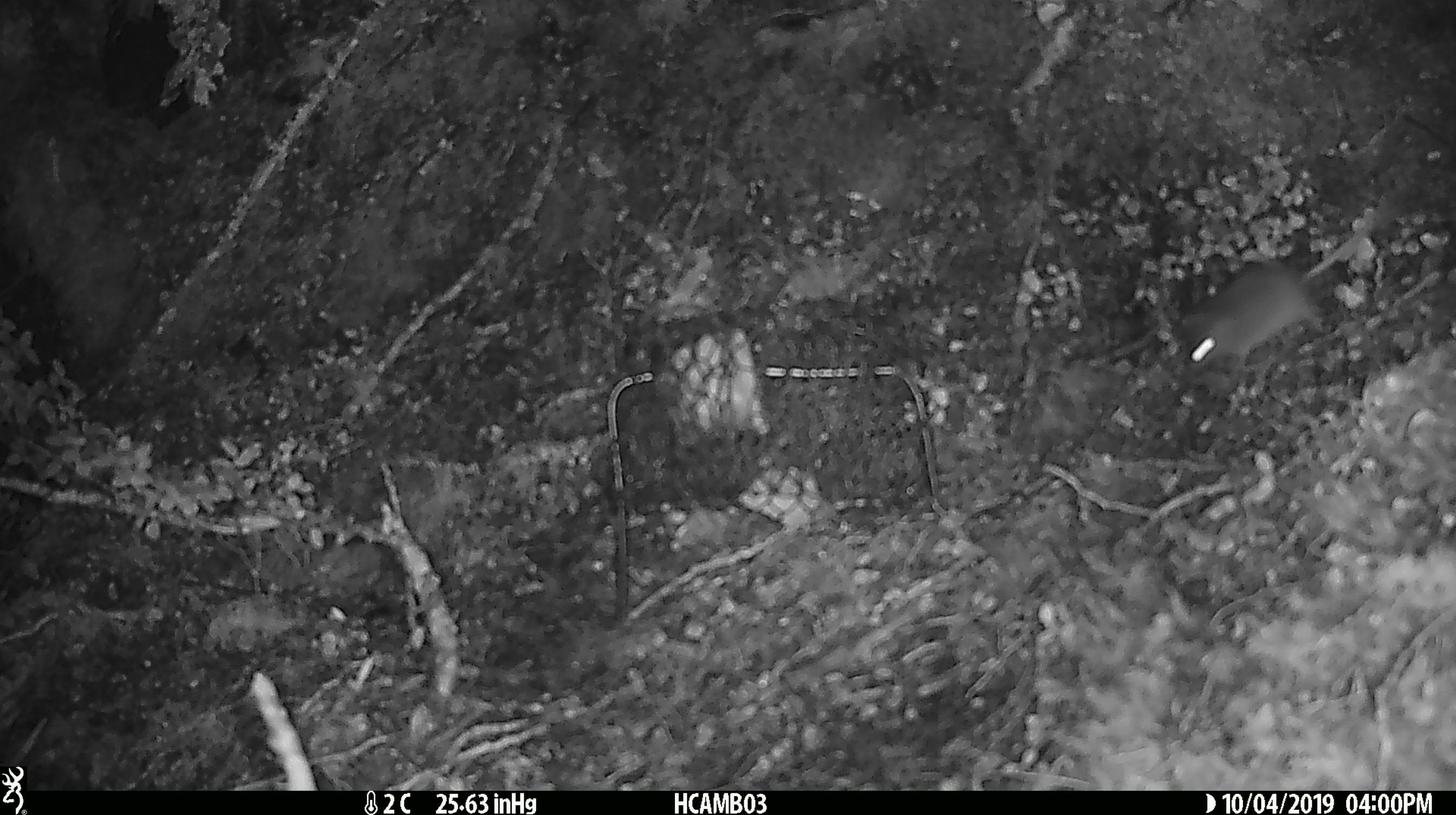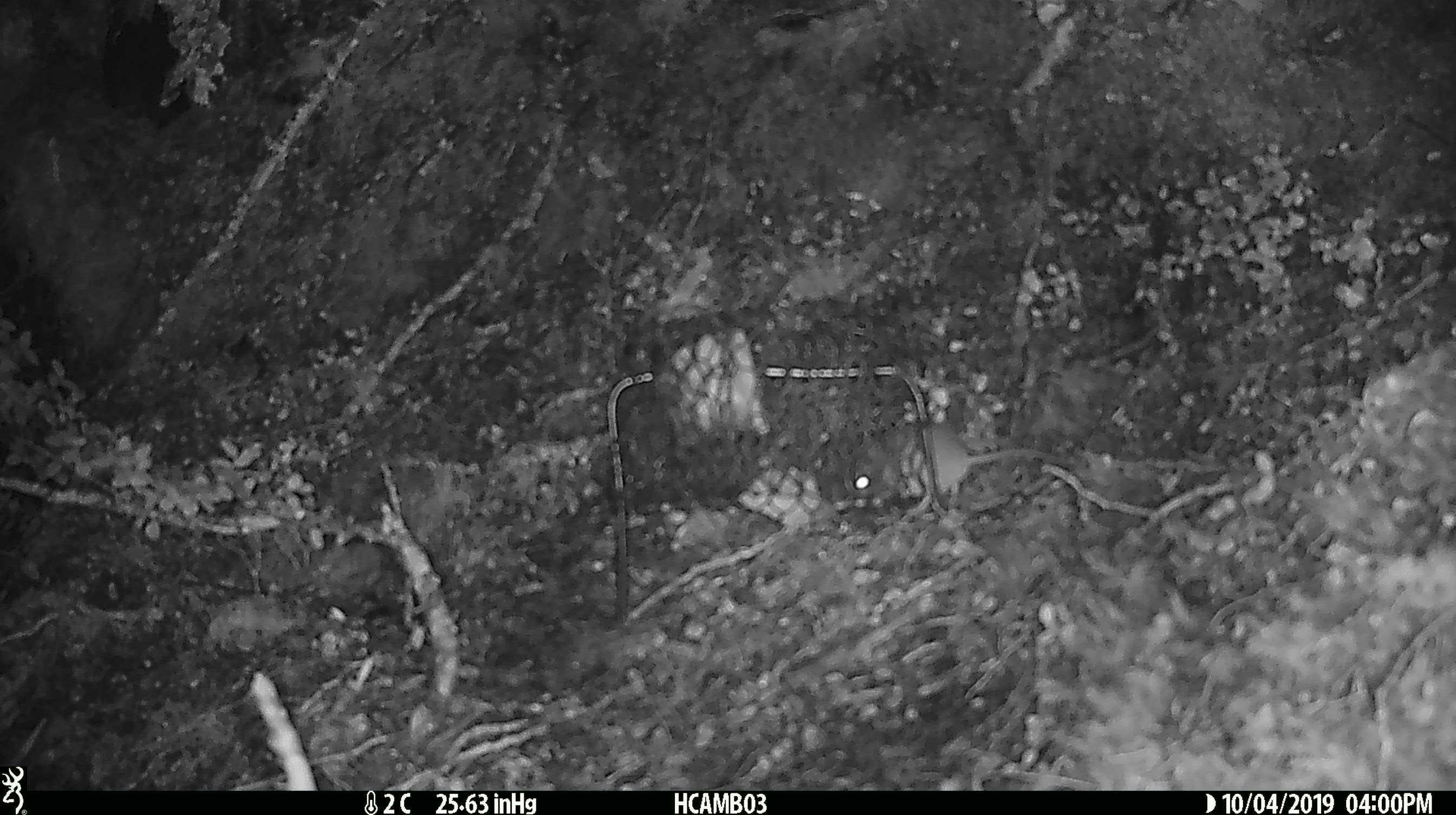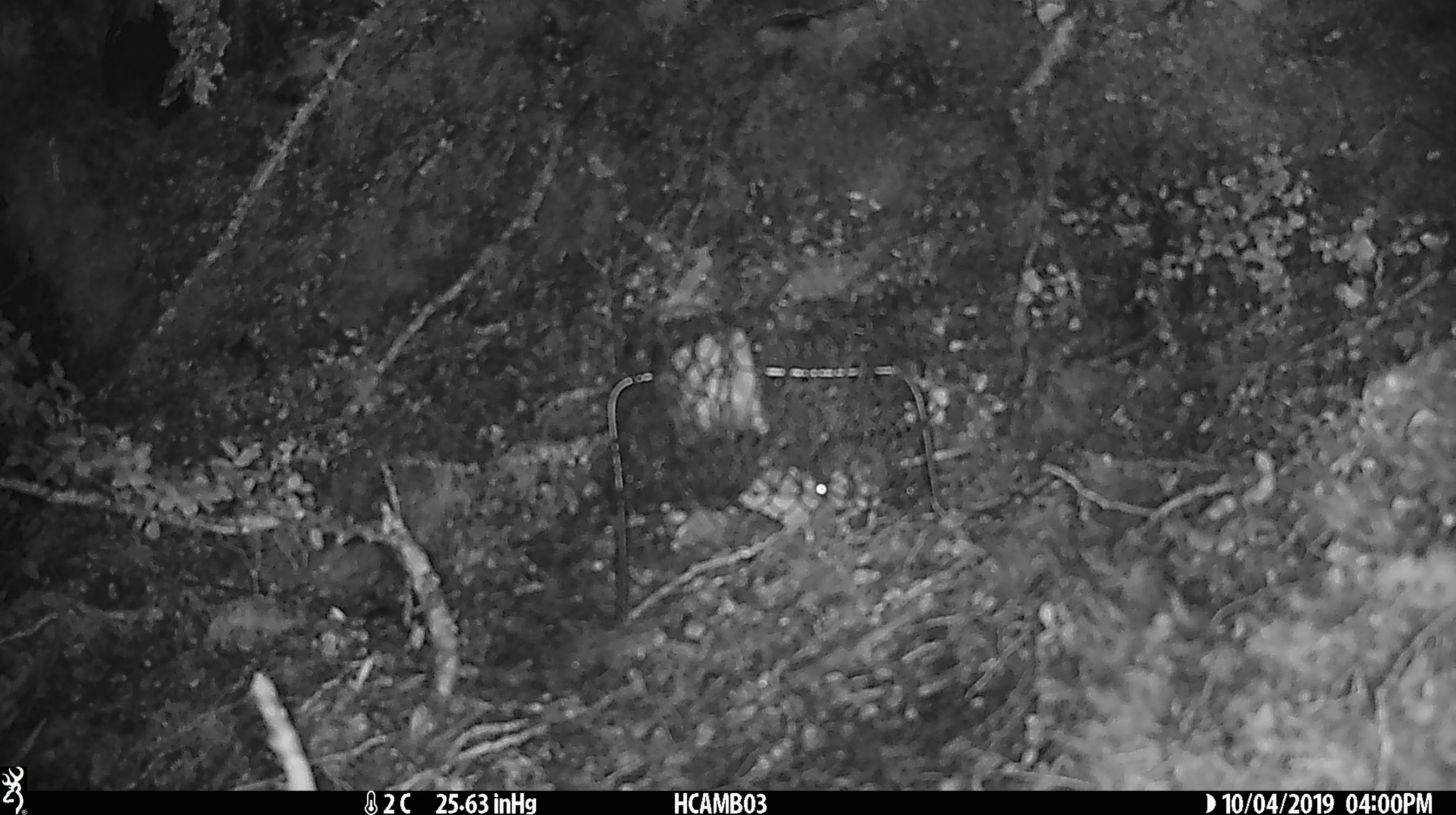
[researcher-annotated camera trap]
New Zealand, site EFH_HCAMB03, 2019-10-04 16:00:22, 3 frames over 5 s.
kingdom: Animalia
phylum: Chordata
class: Mammalia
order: Rodentia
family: Muridae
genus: Mus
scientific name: Mus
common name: mouse